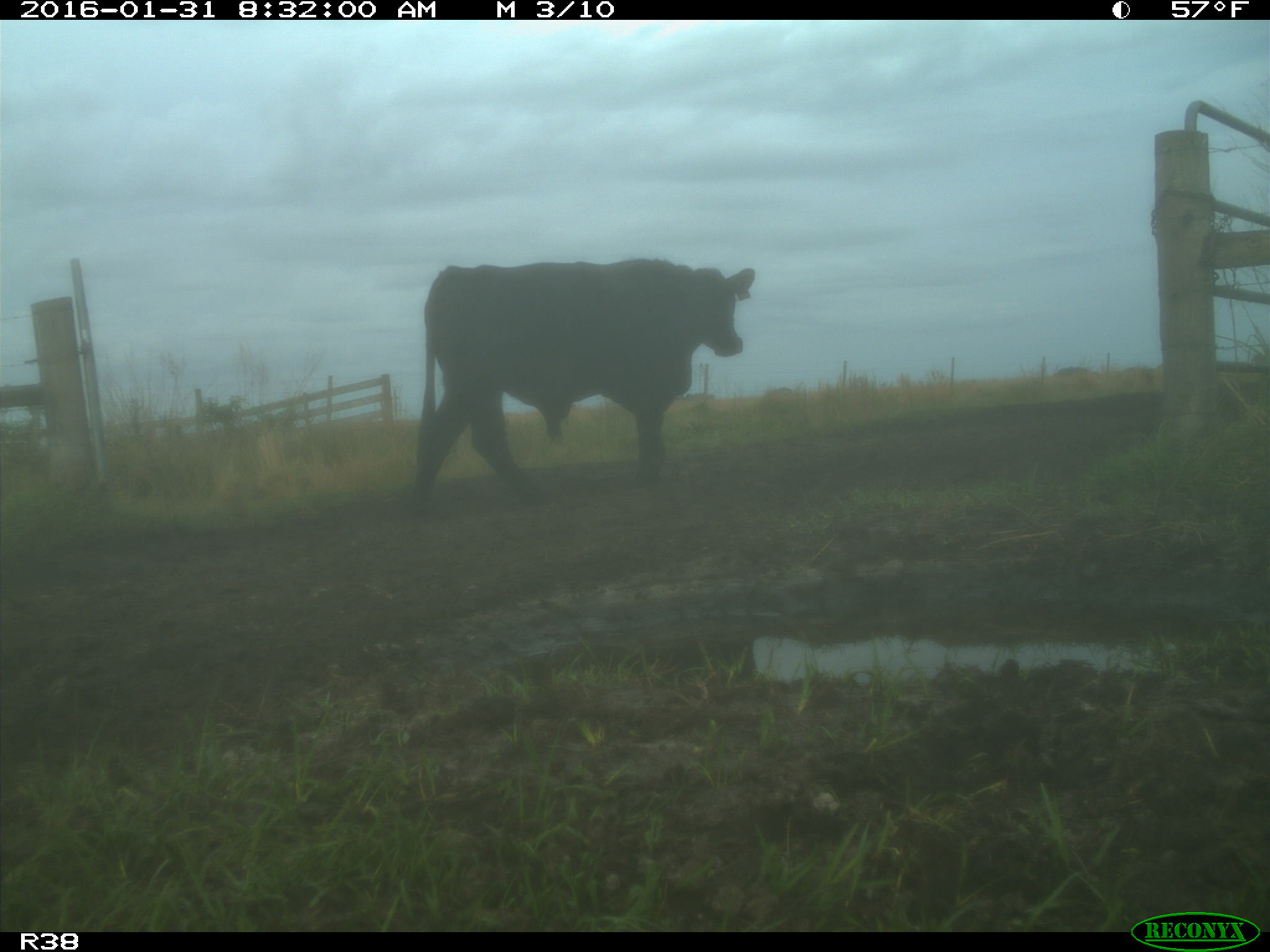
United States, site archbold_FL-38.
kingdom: Animalia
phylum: Chordata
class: Mammalia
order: Artiodactyla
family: Bovidae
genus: Bos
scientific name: Bos taurus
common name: domestic cow